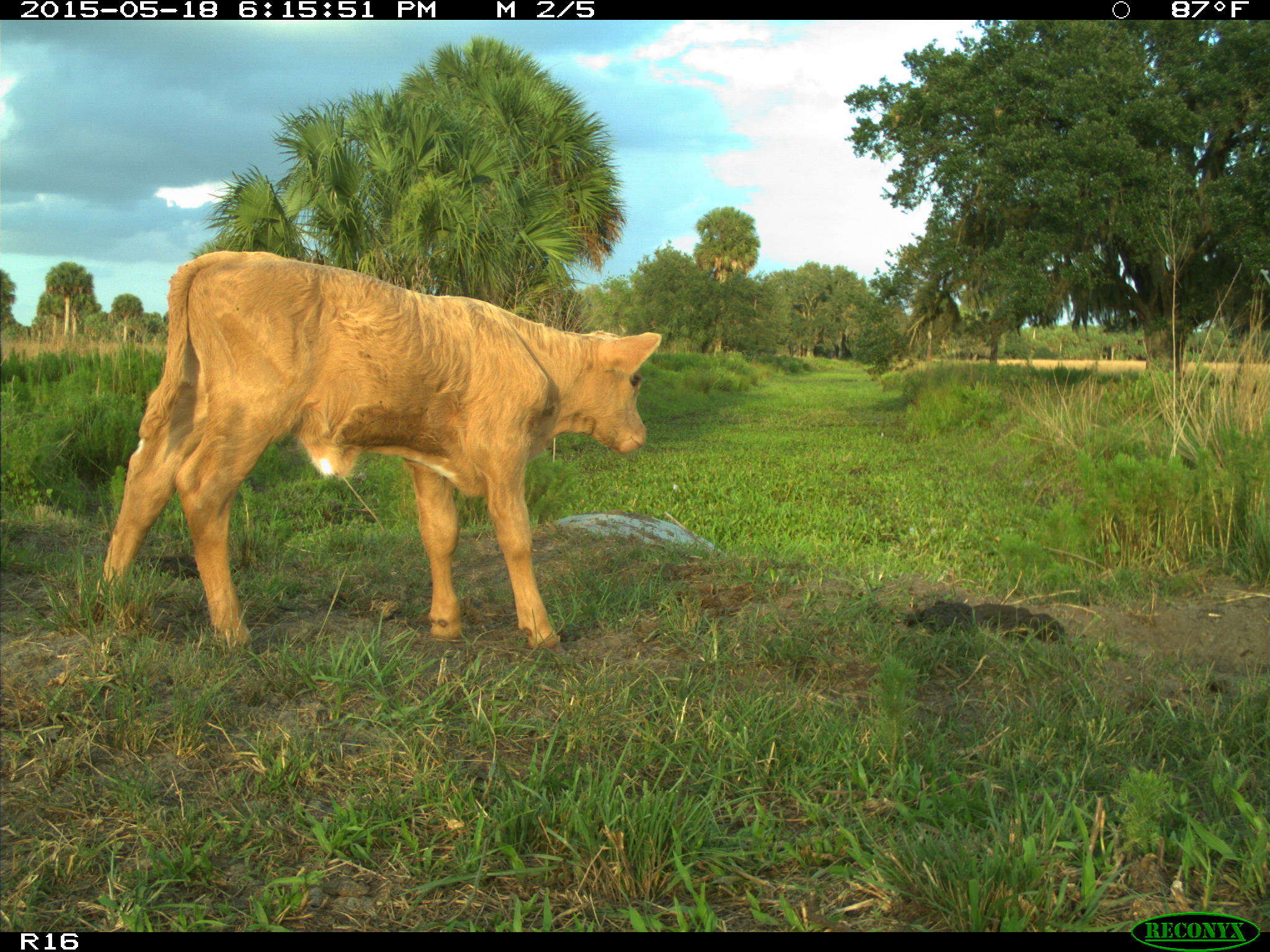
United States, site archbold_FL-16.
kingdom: Animalia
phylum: Chordata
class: Mammalia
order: Artiodactyla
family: Bovidae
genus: Bos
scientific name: Bos taurus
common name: domestic cow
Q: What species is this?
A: Bos taurus (domestic cow).